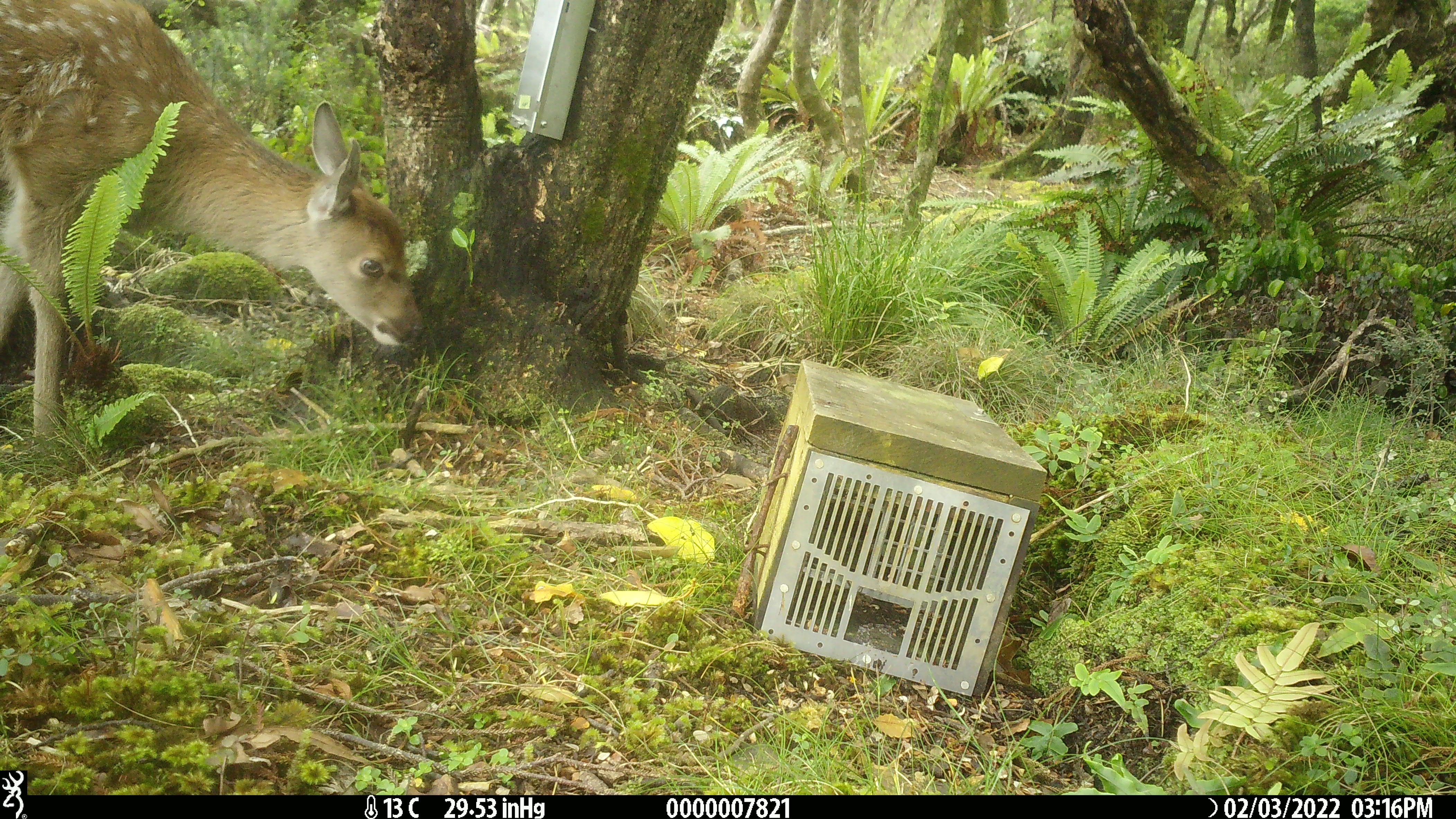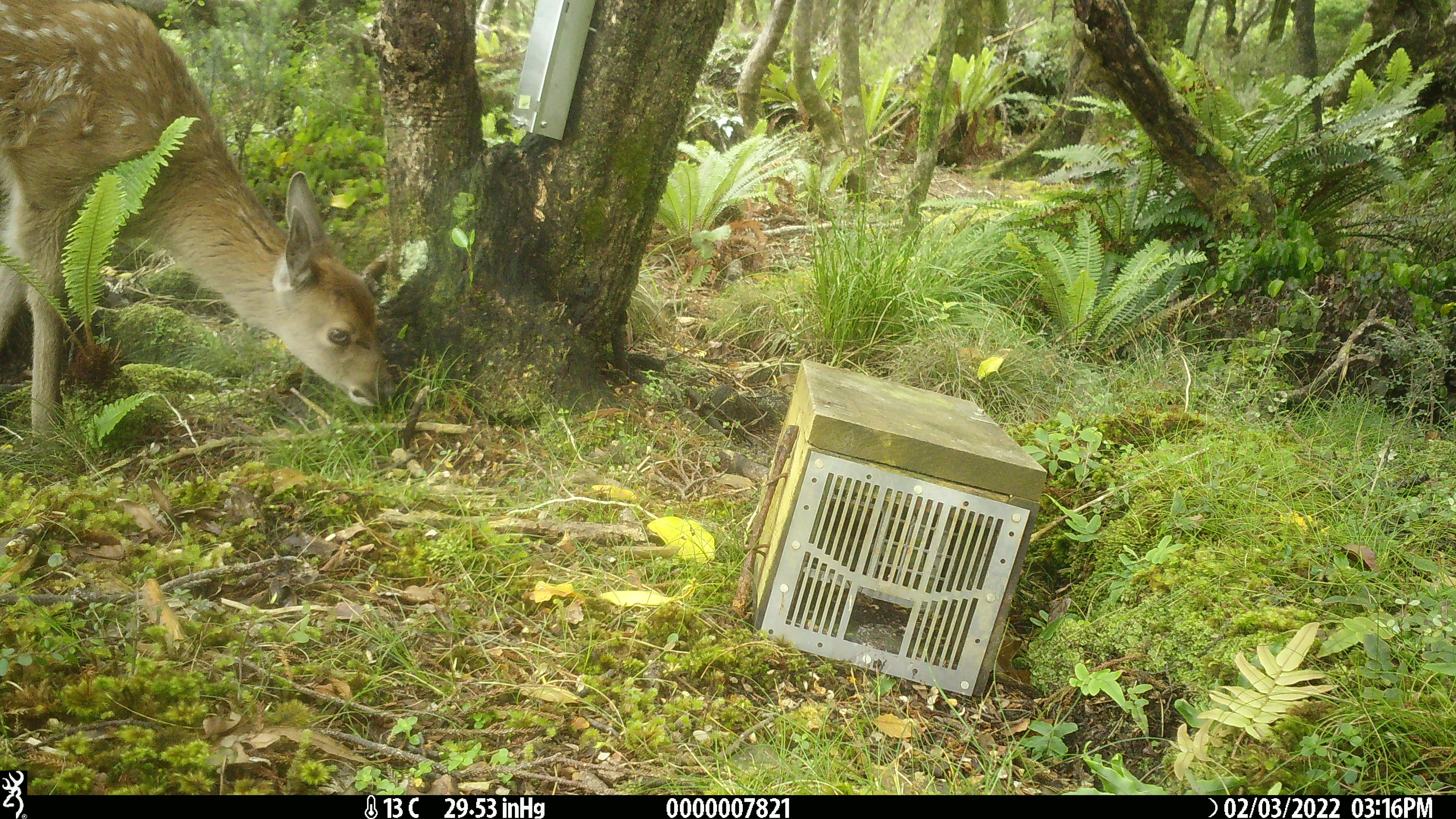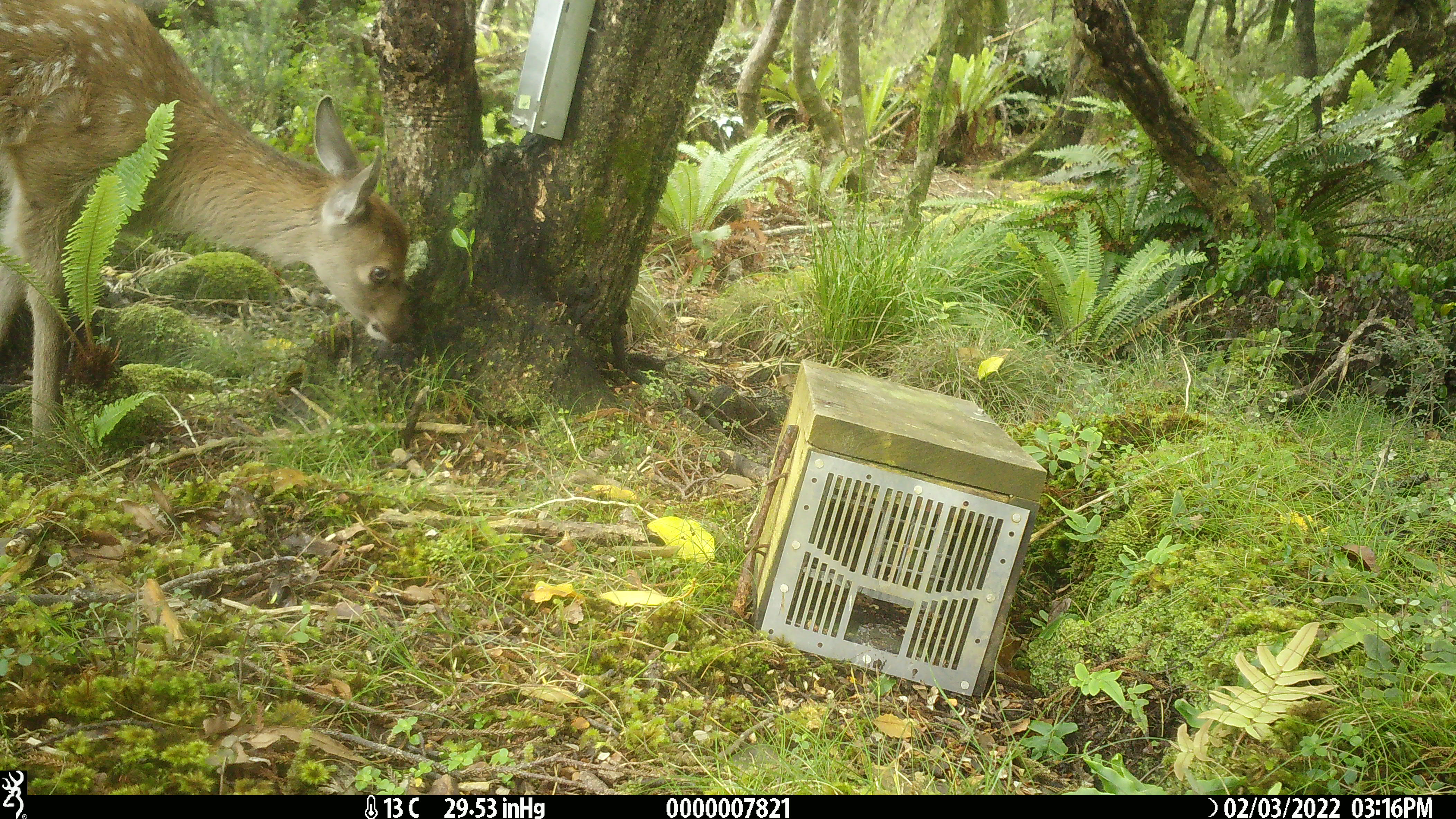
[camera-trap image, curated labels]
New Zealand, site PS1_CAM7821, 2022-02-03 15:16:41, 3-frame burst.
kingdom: Animalia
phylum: Chordata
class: Mammalia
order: Artiodactyla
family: Cervidae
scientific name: Cervidae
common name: deer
Deer (Cervidae).